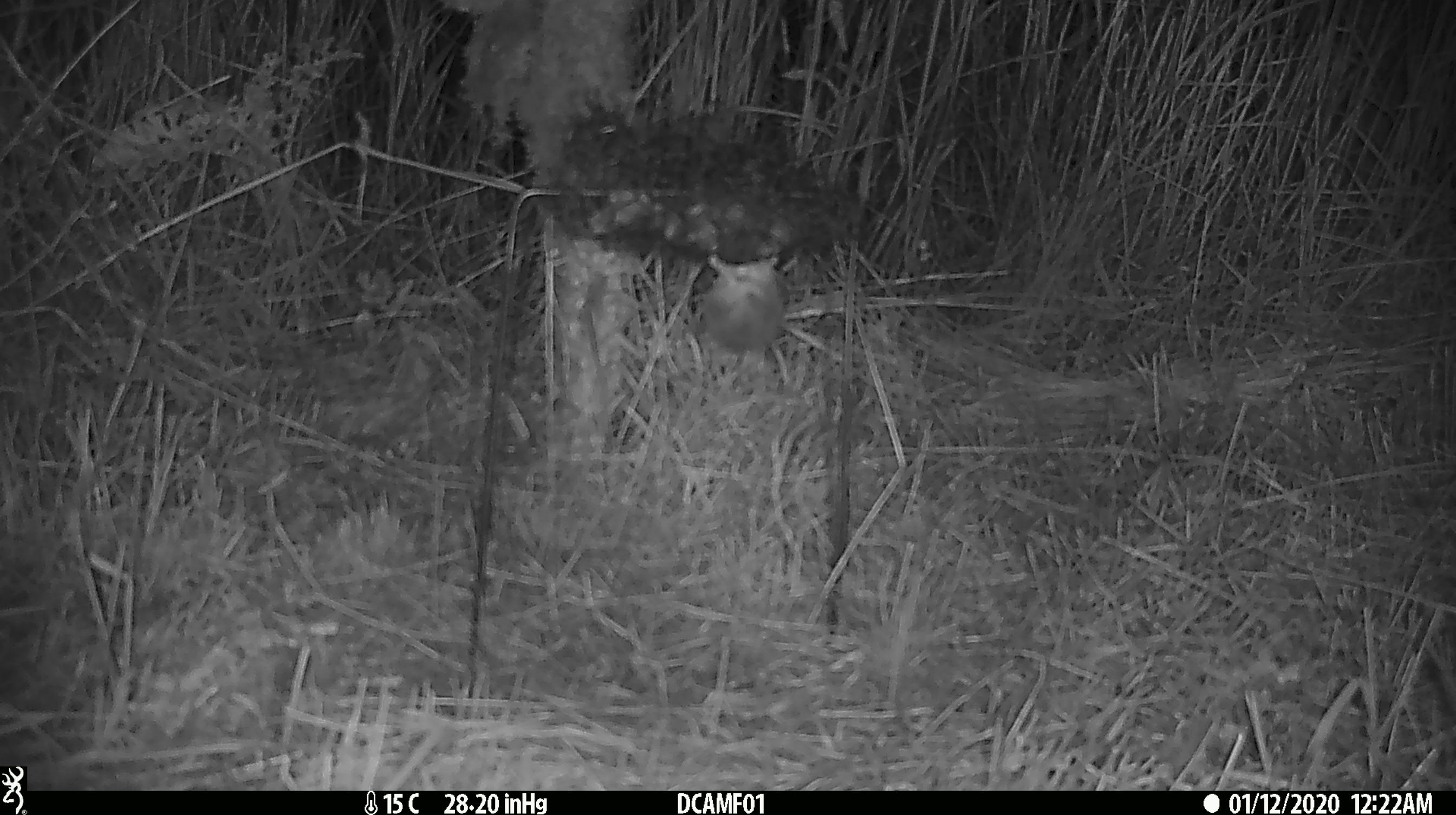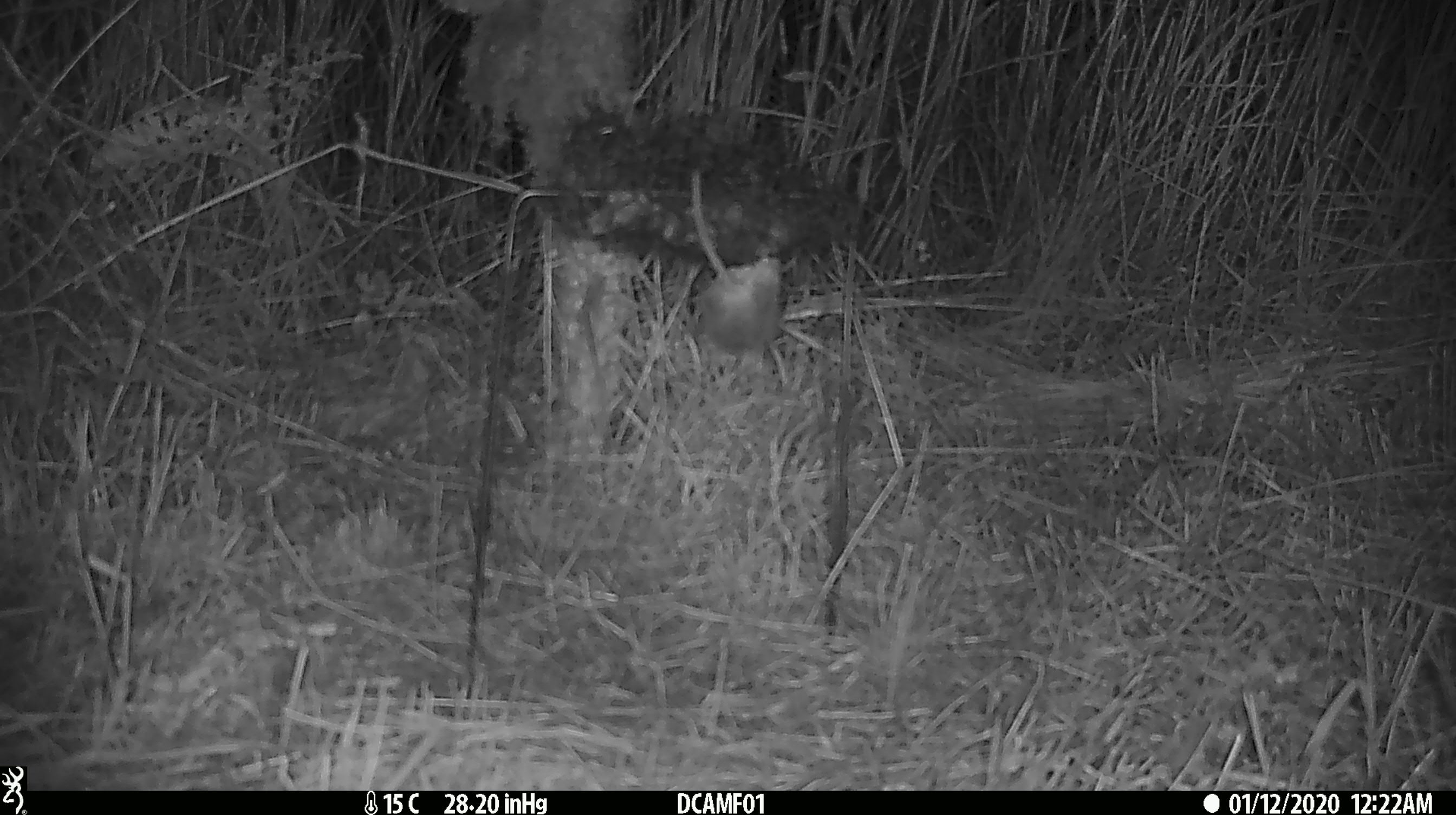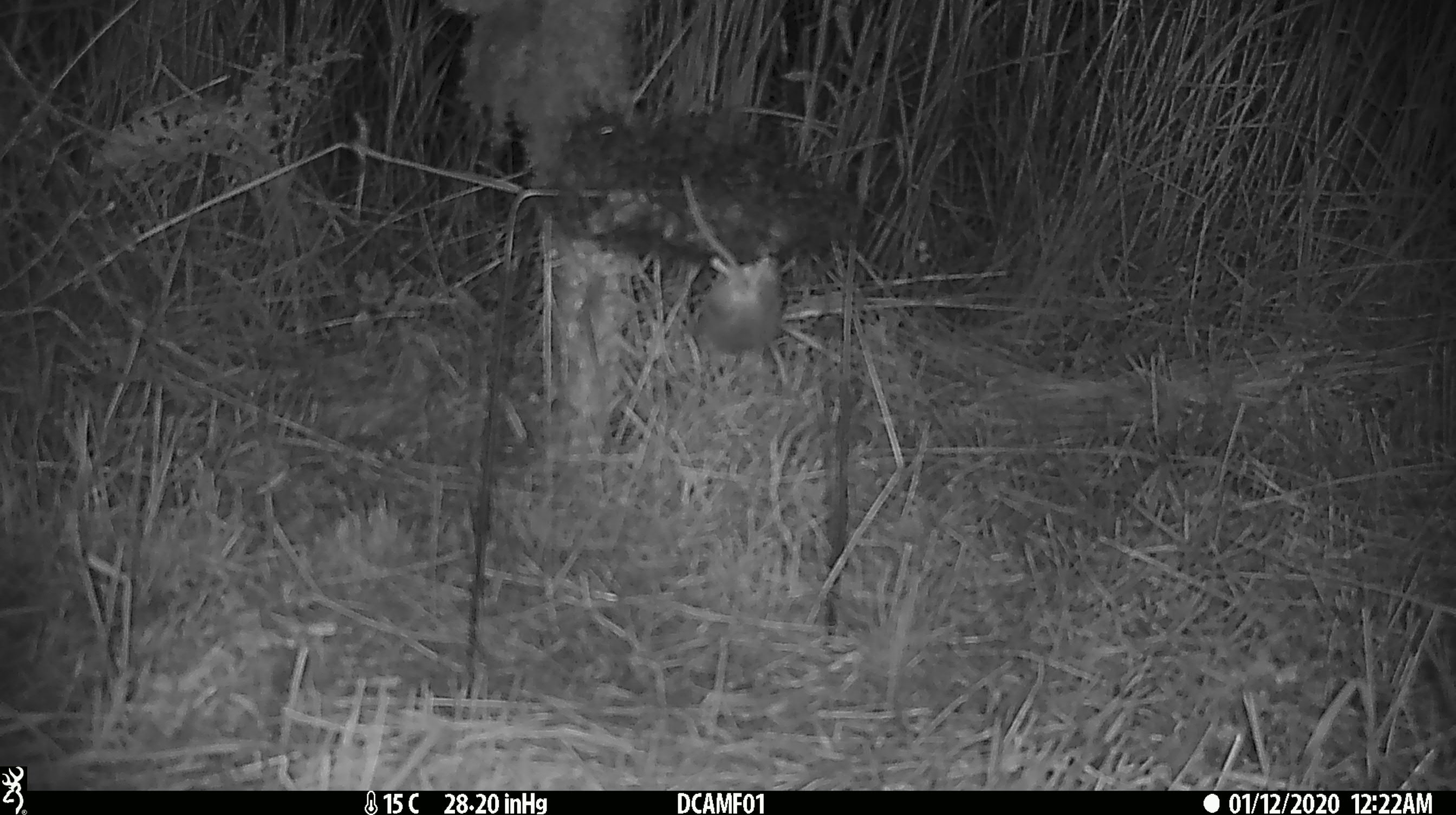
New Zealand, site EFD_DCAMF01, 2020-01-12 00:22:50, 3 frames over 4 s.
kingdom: Animalia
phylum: Chordata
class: Mammalia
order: Rodentia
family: Muridae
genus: Mus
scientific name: Mus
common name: mouse